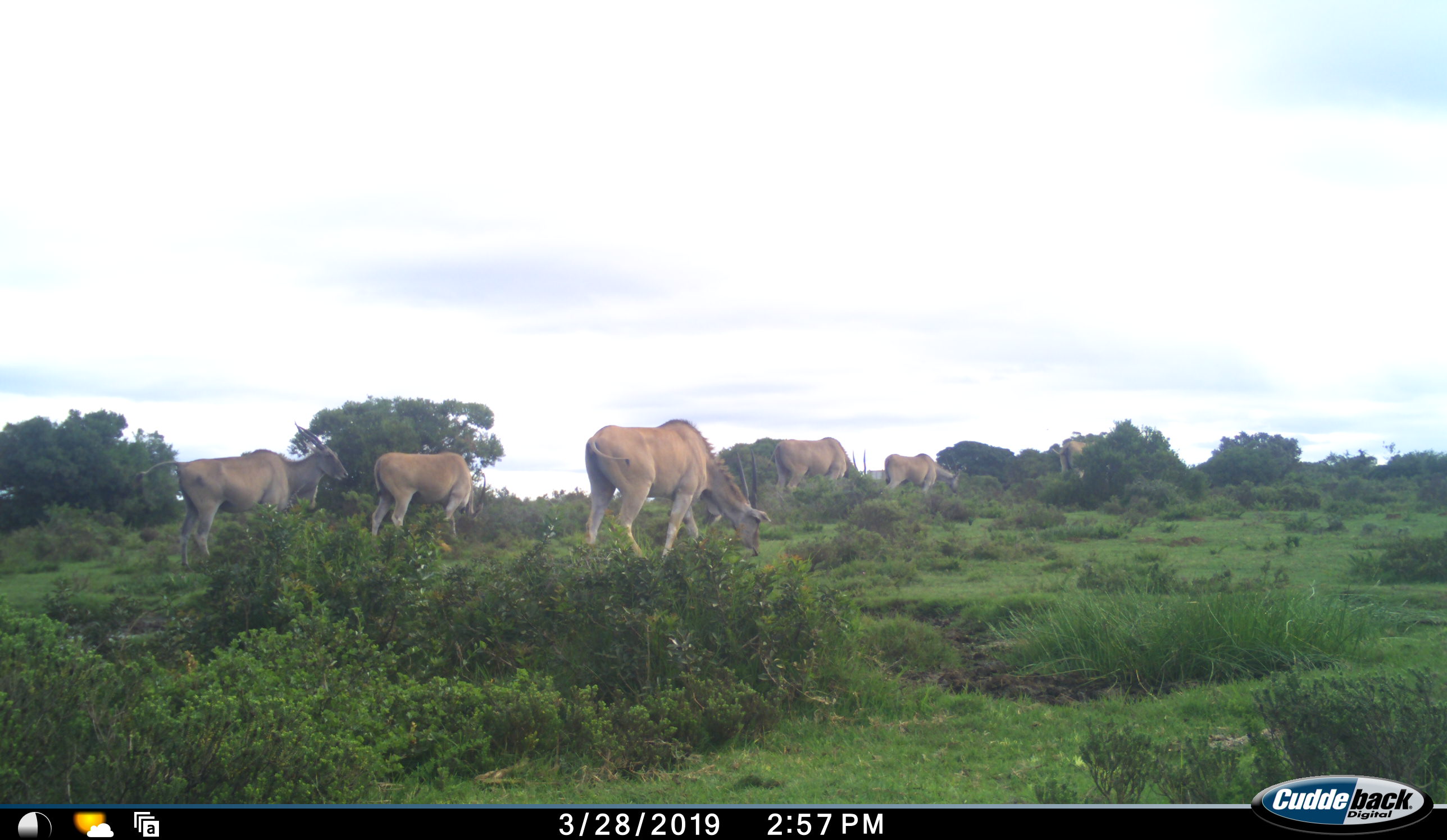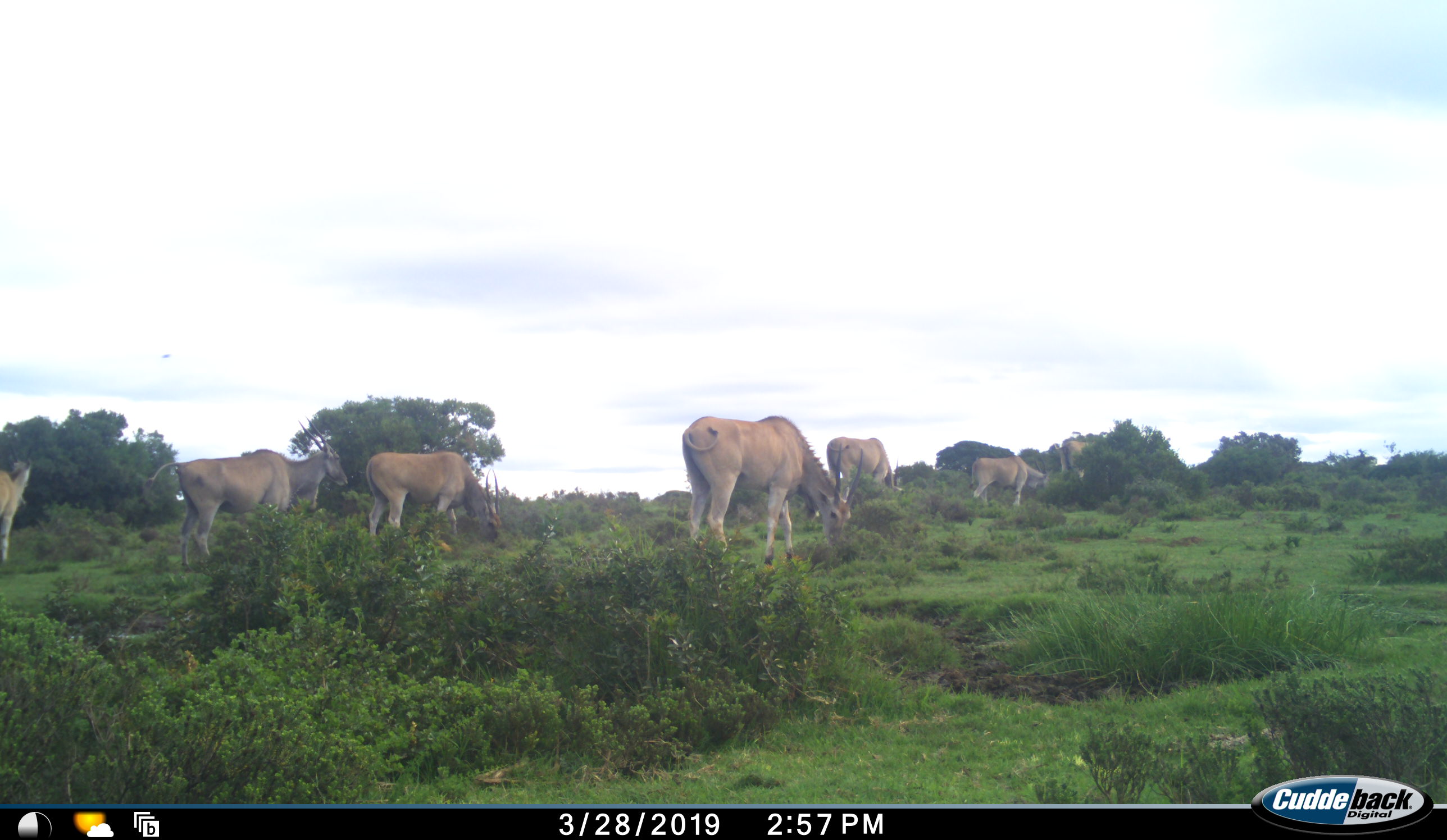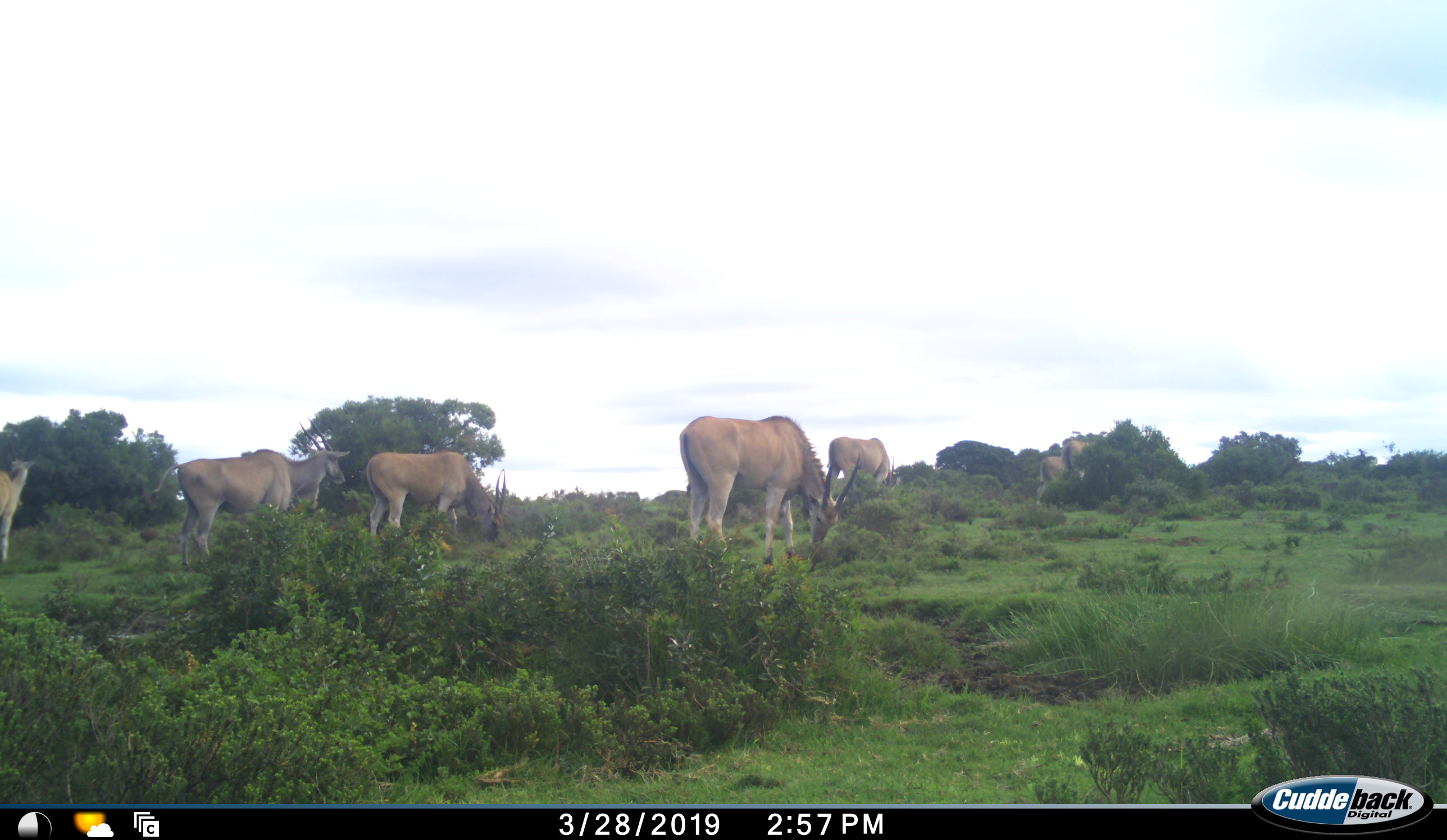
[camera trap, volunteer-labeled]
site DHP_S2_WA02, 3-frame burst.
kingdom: Animalia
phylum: Chordata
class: Mammalia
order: Artiodactyla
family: Bovidae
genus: Tragelaphus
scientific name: Tragelaphus oryx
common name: eland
Eland (Tragelaphus oryx), count 7. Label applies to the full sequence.